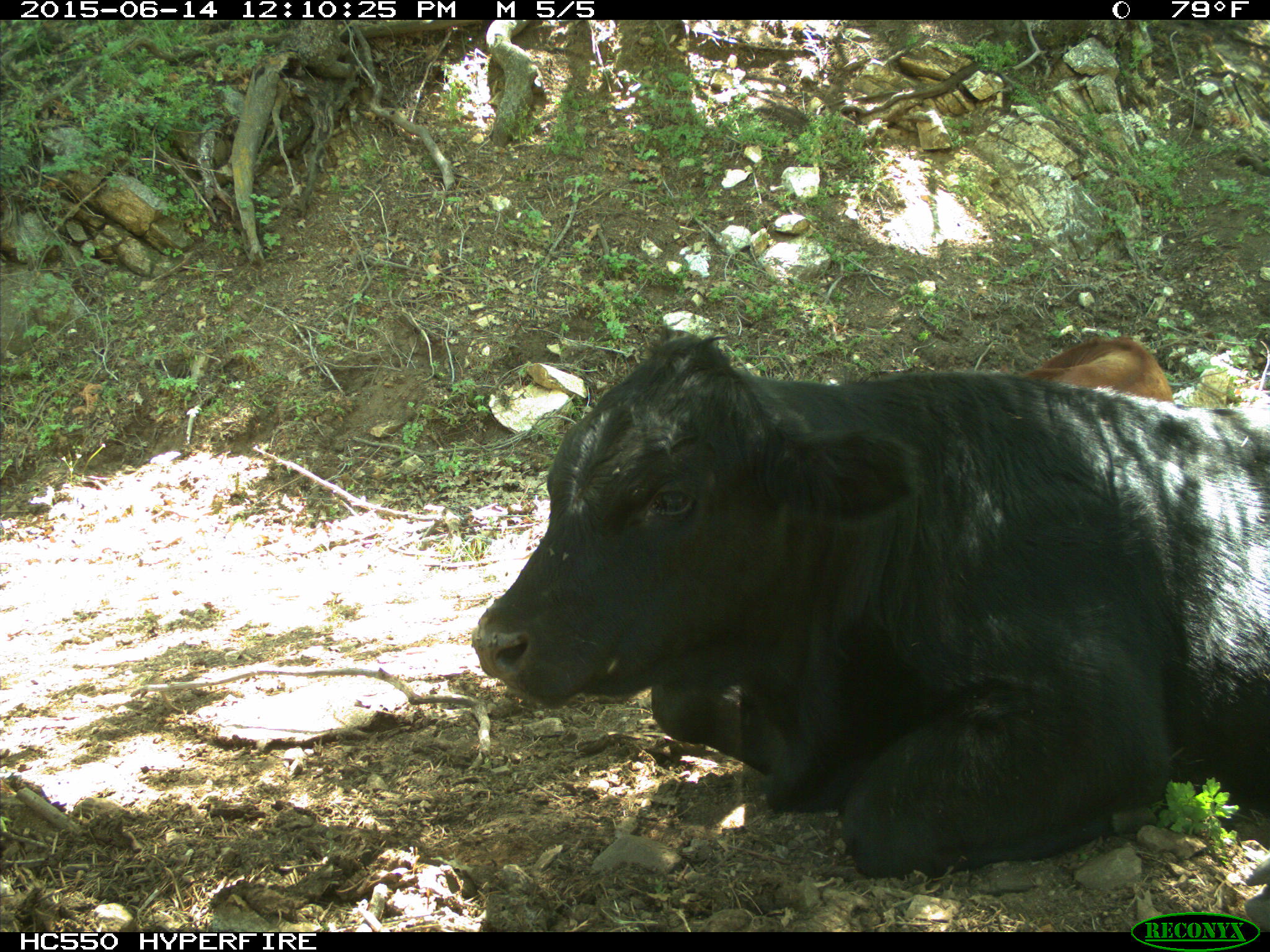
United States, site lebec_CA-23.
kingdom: Animalia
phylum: Chordata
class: Mammalia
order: Artiodactyla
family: Bovidae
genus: Bos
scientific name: Bos taurus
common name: domestic cow